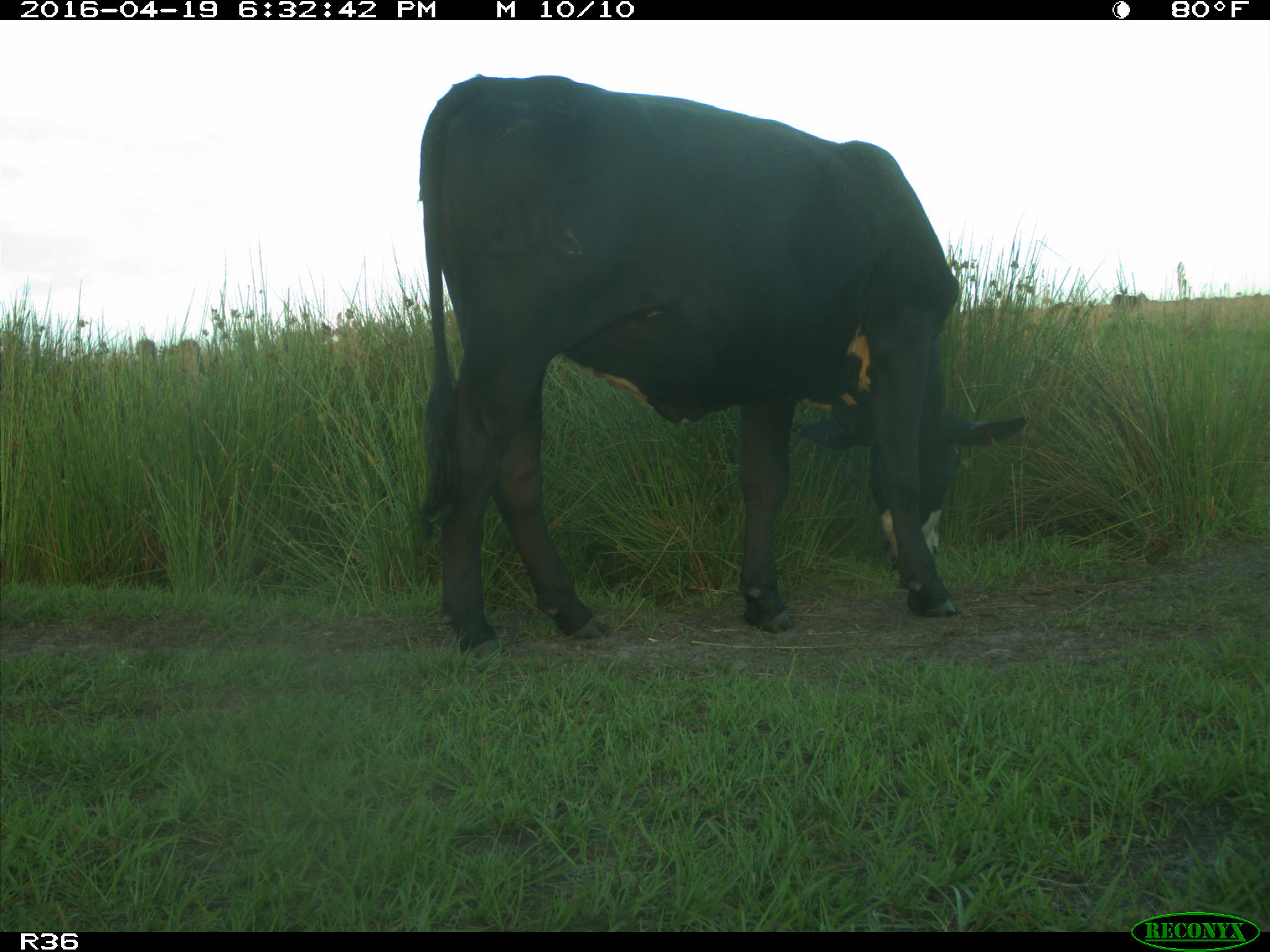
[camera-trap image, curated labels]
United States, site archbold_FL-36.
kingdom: Animalia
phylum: Chordata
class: Mammalia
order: Artiodactyla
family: Bovidae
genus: Bos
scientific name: Bos taurus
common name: domestic cow